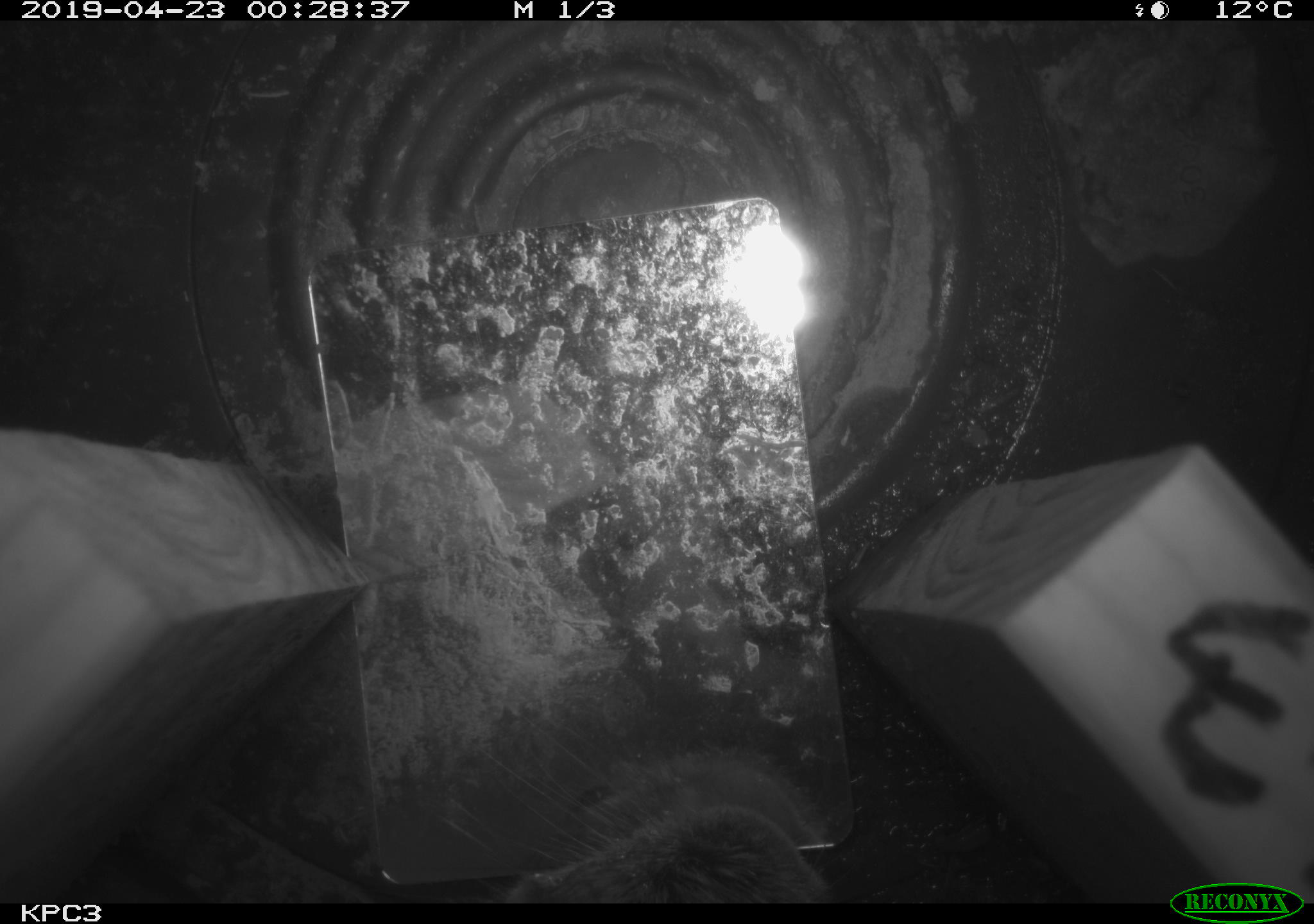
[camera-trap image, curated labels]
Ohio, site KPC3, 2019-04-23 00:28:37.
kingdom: Animalia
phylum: Chordata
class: Mammalia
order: Lagomorpha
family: Leporidae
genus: Sylvilagus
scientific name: Sylvilagus floridanus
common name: eastern cottontail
Eastern cottontail (Sylvilagus floridanus).